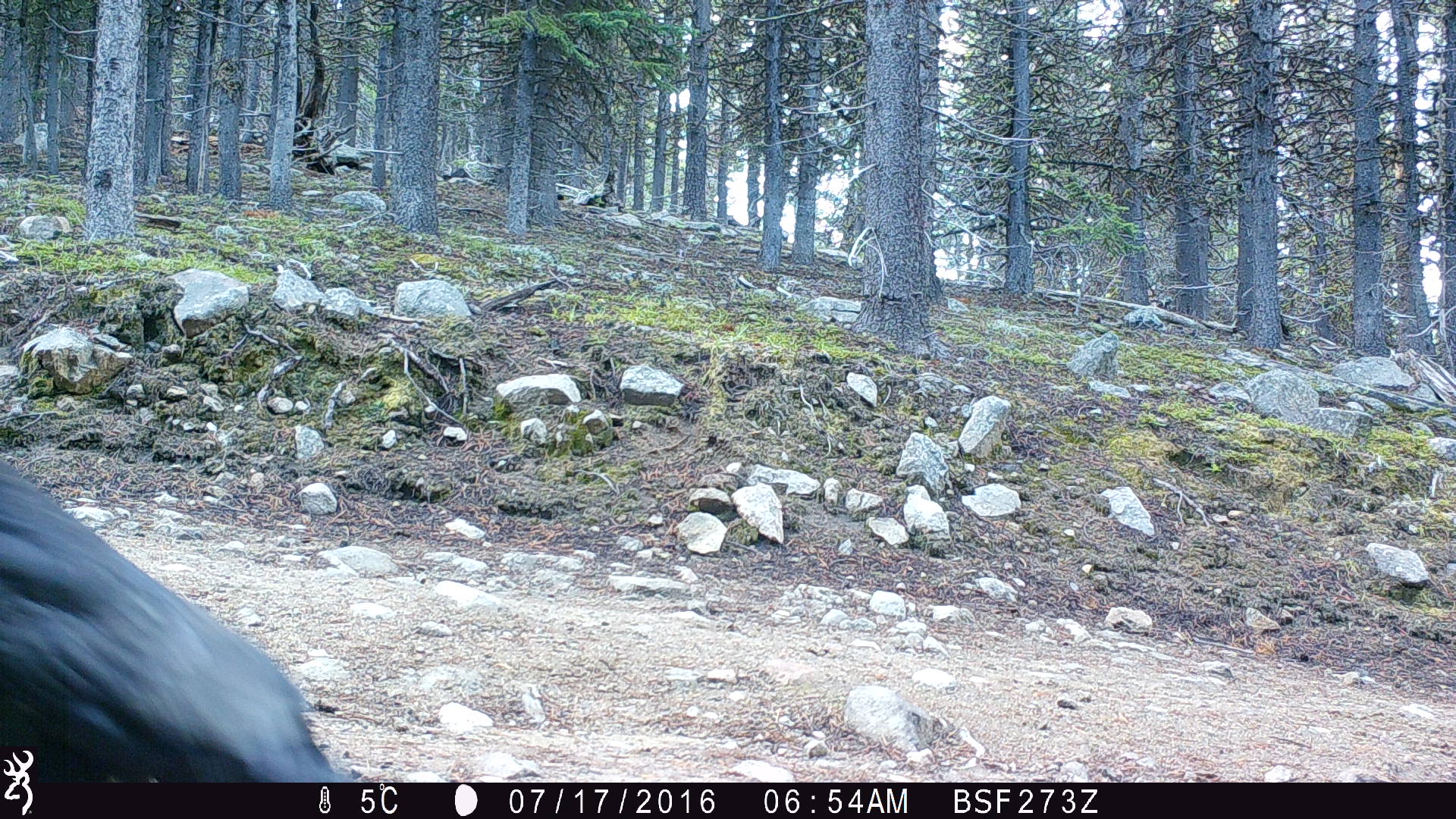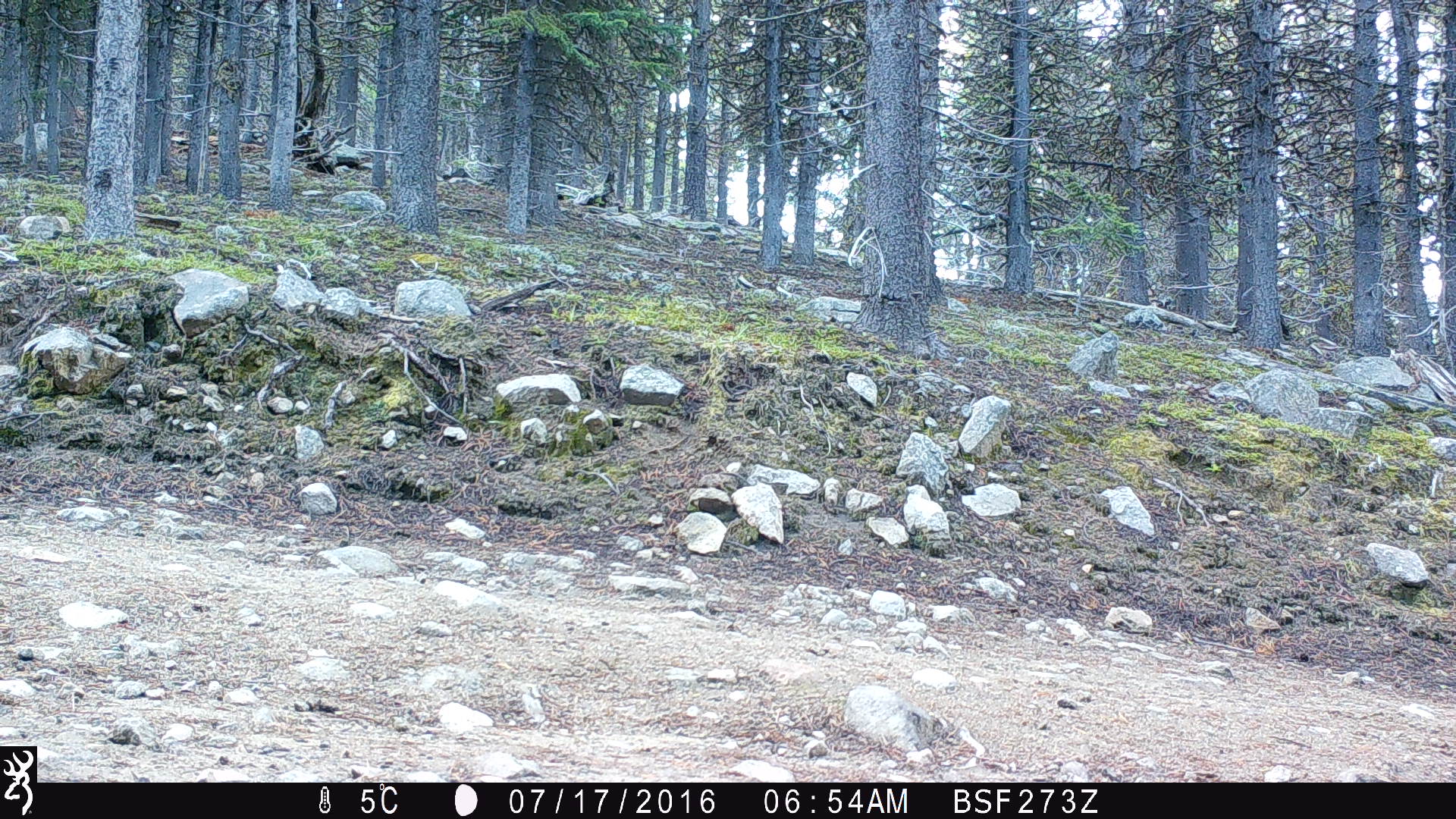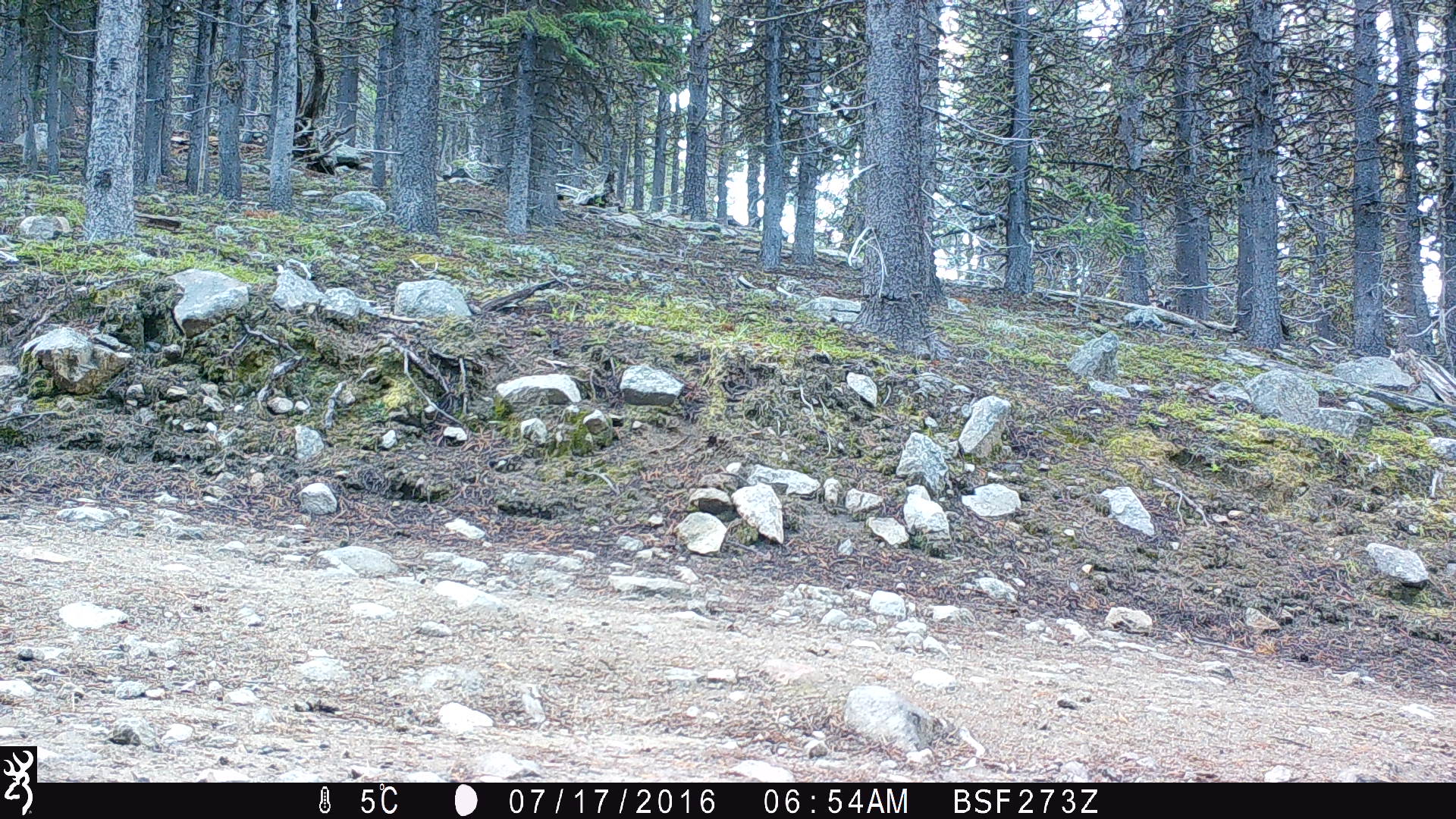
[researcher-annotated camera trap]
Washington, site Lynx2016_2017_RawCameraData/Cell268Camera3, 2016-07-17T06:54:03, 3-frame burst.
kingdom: Animalia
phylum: Chordata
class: Aves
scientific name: Aves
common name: birds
Aves (birds). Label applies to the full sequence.